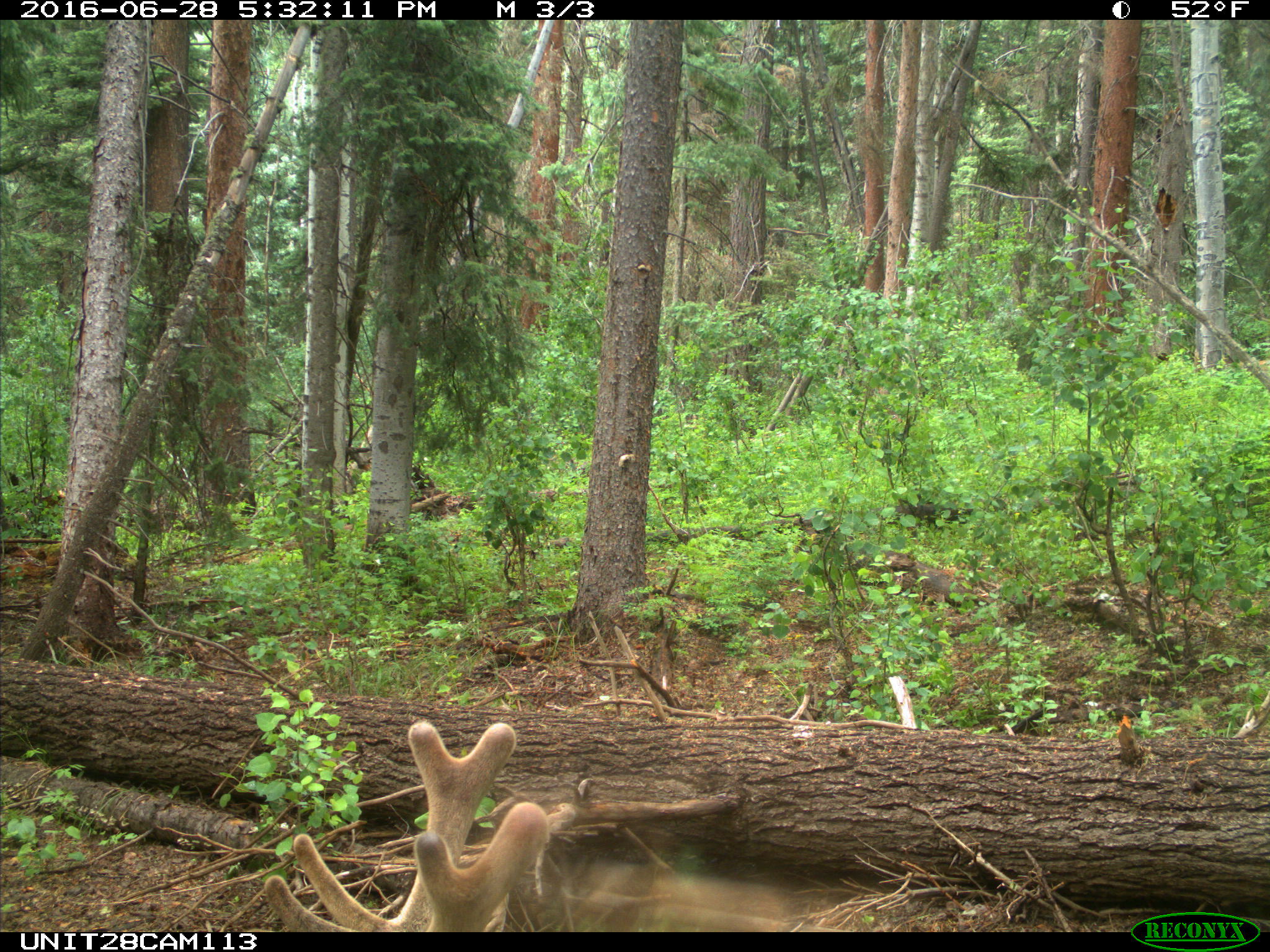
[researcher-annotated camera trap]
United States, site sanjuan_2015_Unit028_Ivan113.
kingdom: Animalia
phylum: Chordata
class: Mammalia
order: Artiodactyla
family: Cervidae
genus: Cervus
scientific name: Cervus elaphus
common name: red deer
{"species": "Cervus elaphus (red deer)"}